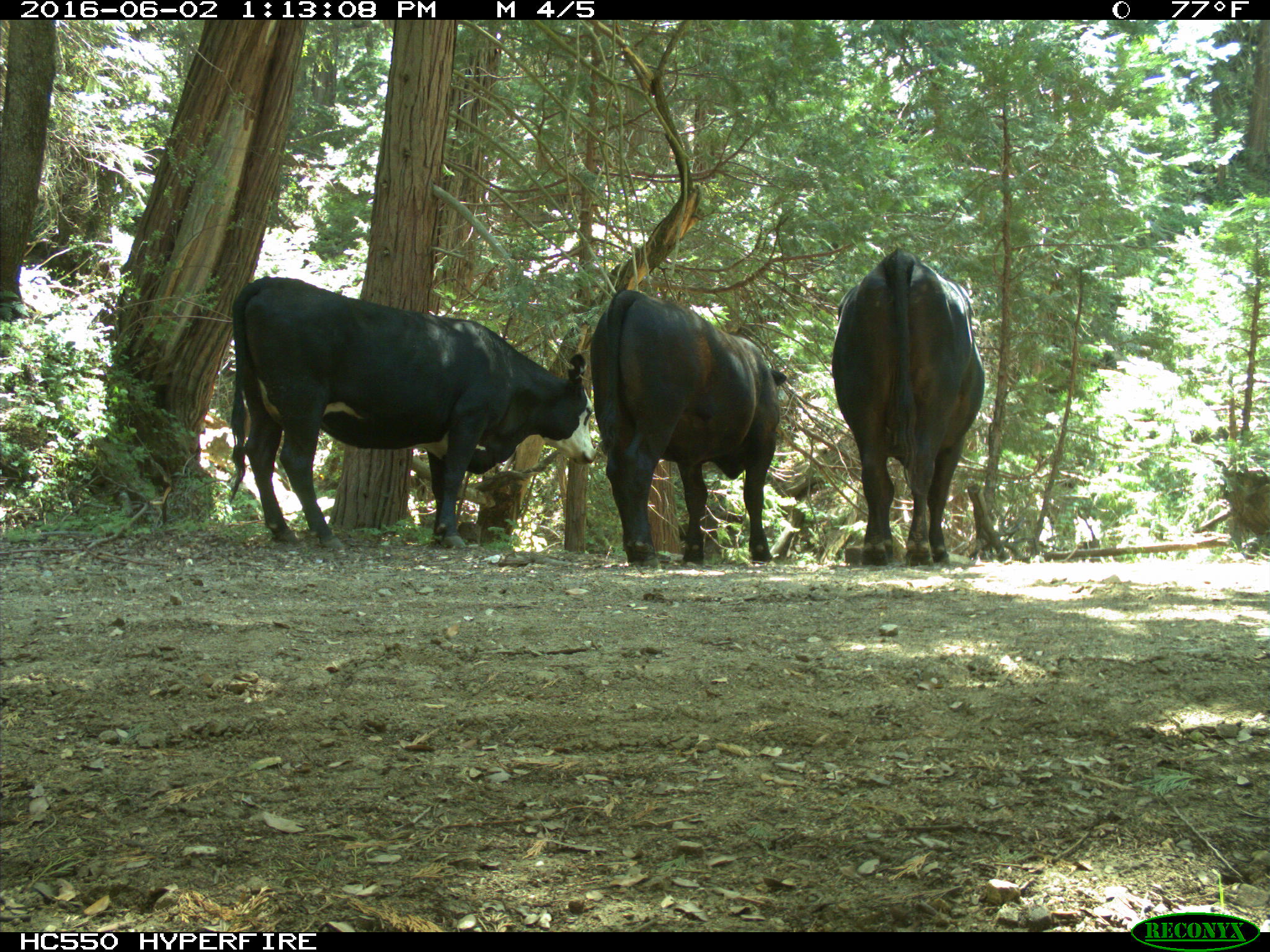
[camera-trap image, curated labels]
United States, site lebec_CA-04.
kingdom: Animalia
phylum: Chordata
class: Mammalia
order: Artiodactyla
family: Bovidae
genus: Bos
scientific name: Bos taurus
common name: domestic cow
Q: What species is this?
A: Bos taurus (domestic cow).